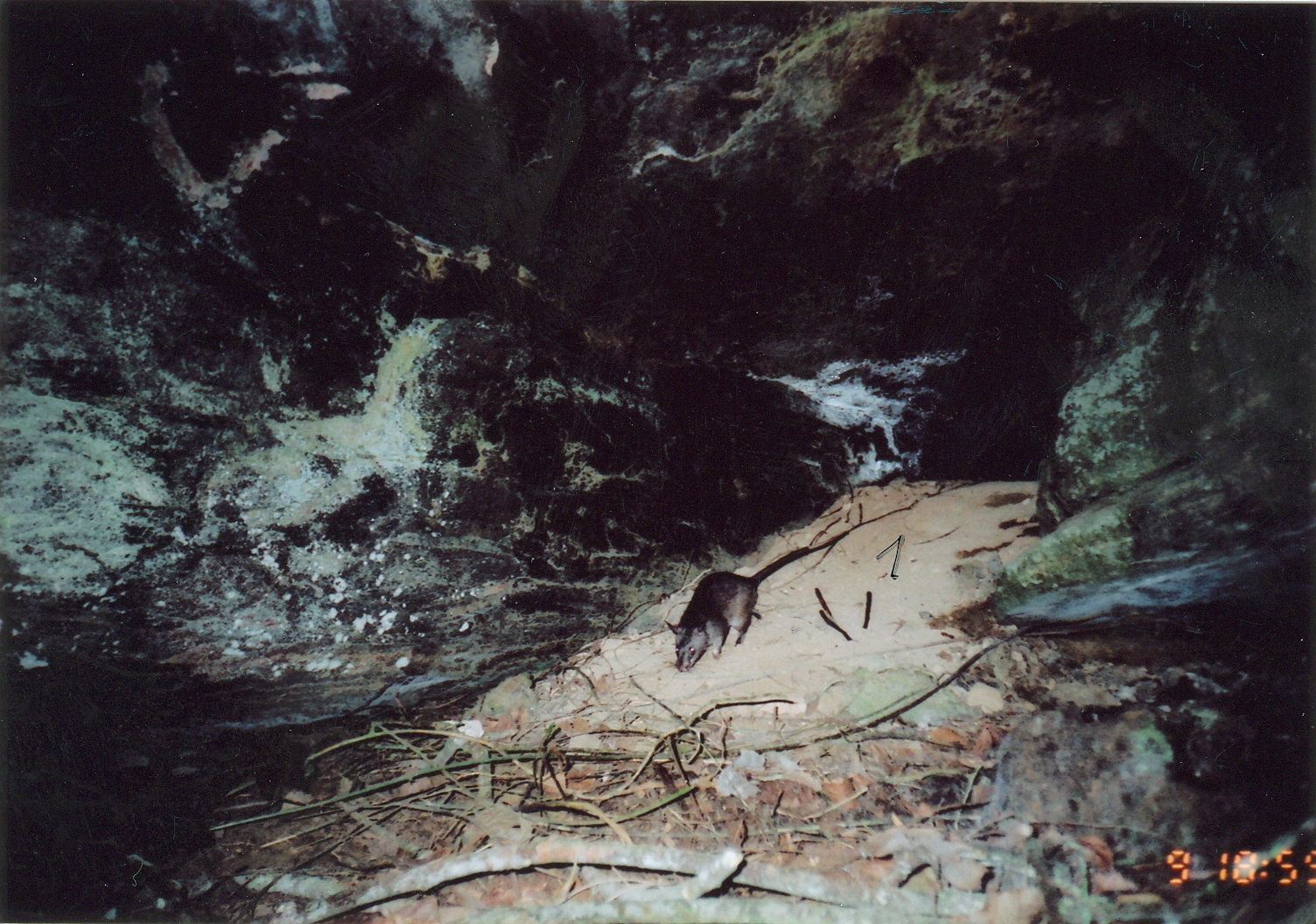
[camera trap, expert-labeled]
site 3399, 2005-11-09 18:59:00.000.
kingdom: Animalia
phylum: Chordata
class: Mammalia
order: Rodentia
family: Nesomyidae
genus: Cricetomys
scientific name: Cricetomys gambianus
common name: african giant pouched rat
Cricetomys gambianus (african giant pouched rat), count 1.